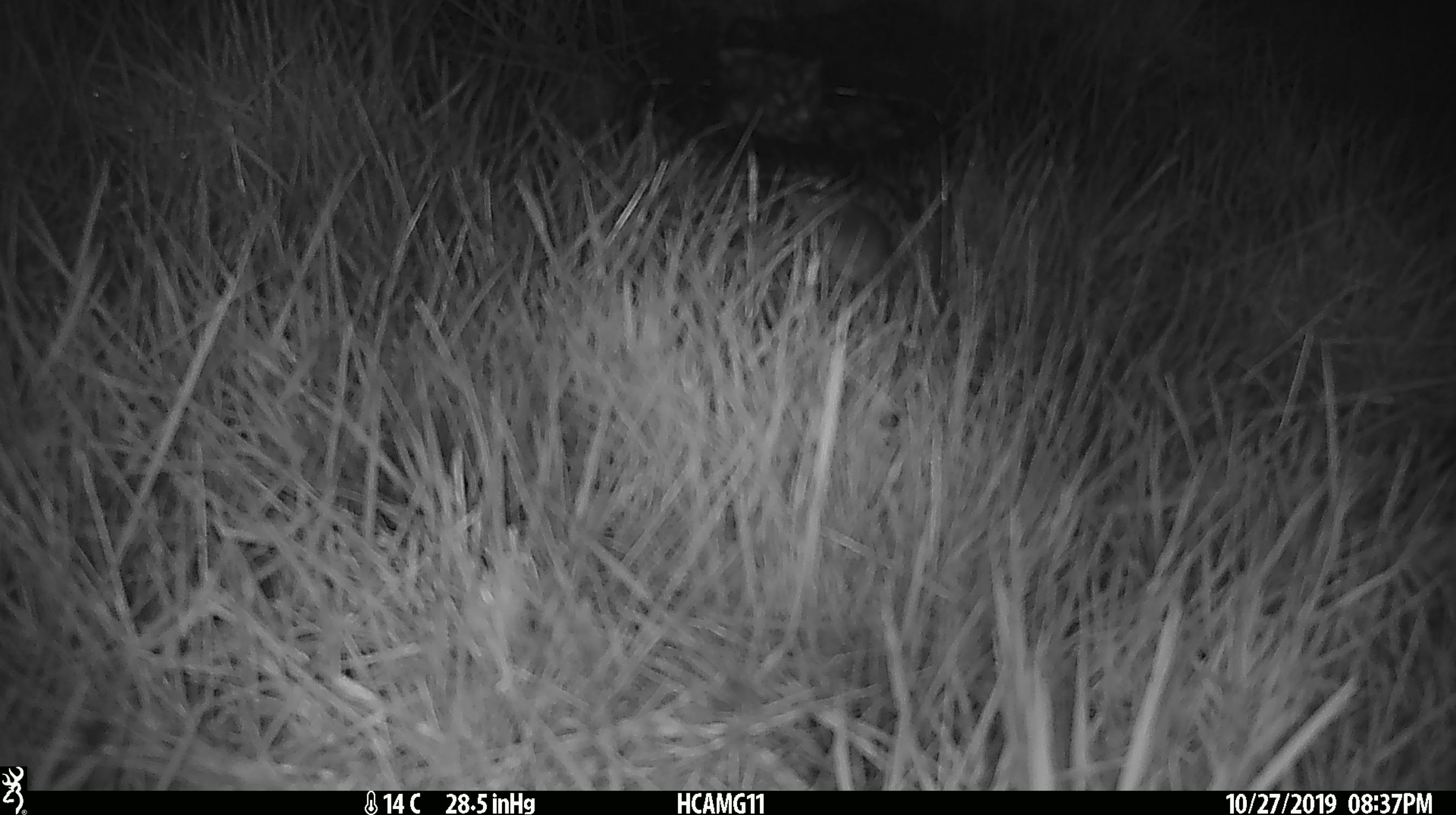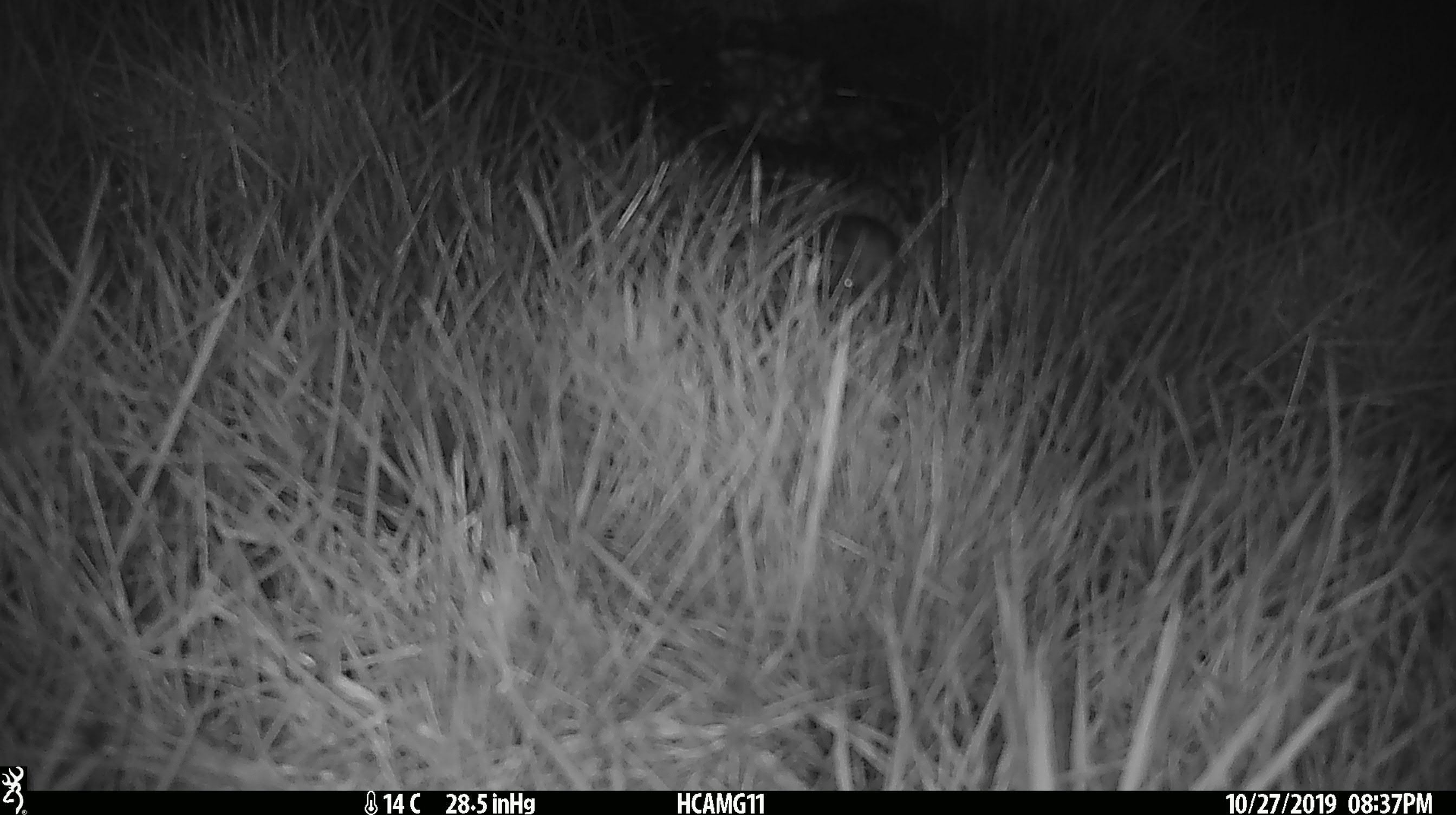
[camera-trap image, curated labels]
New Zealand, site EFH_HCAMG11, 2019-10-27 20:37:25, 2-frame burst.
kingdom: Animalia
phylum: Chordata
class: Mammalia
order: Rodentia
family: Muridae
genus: Mus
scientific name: Mus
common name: mouse